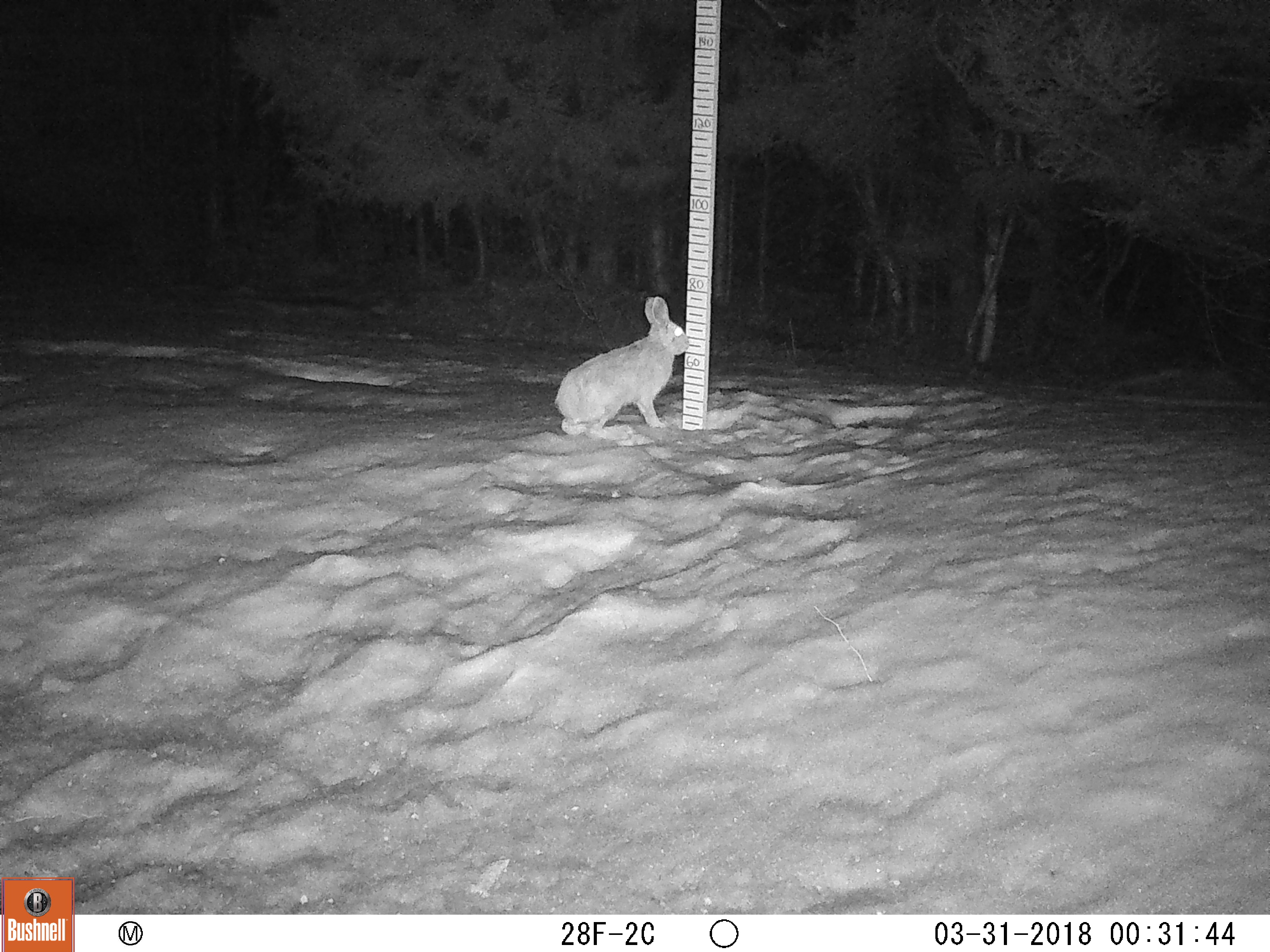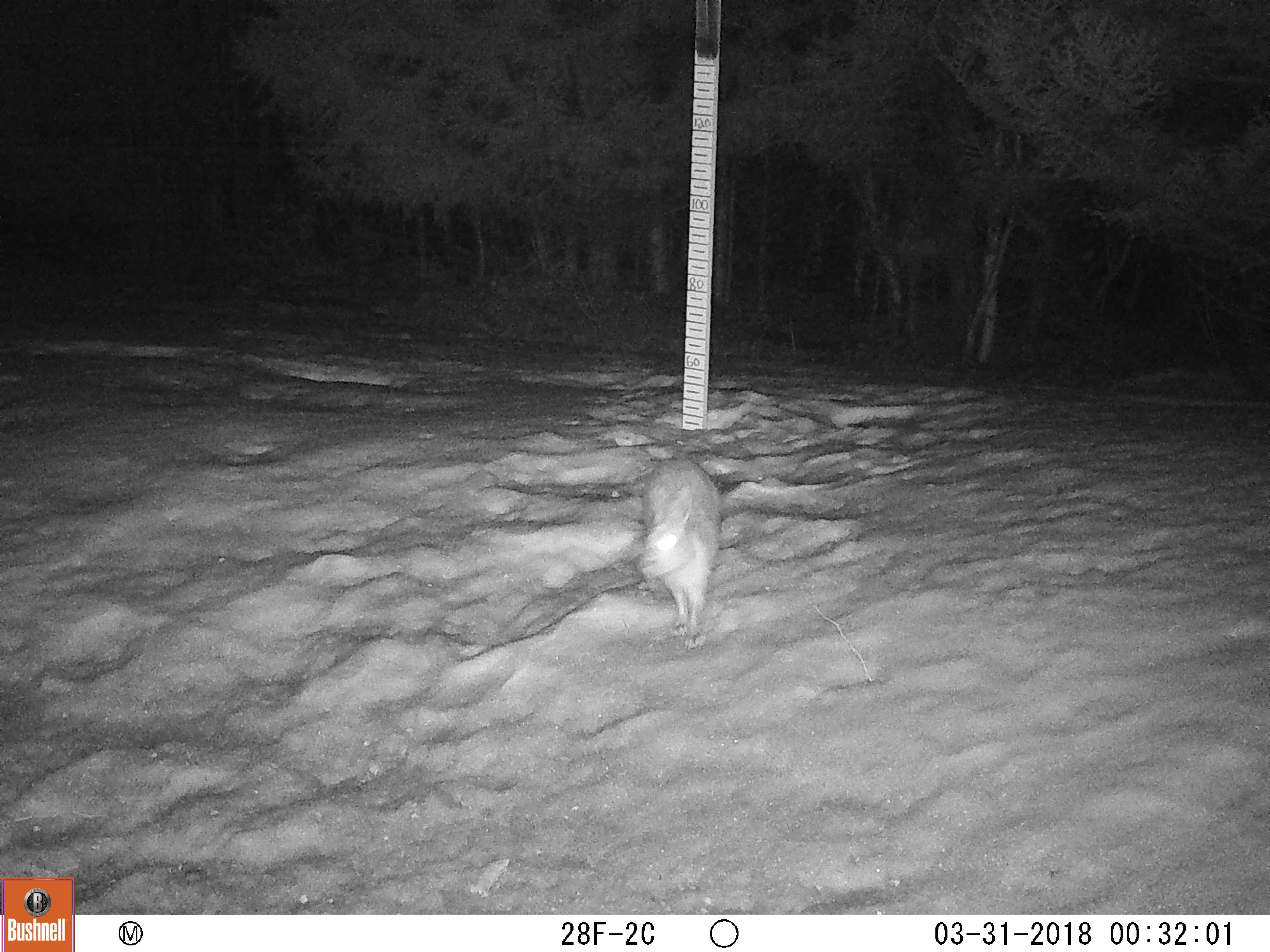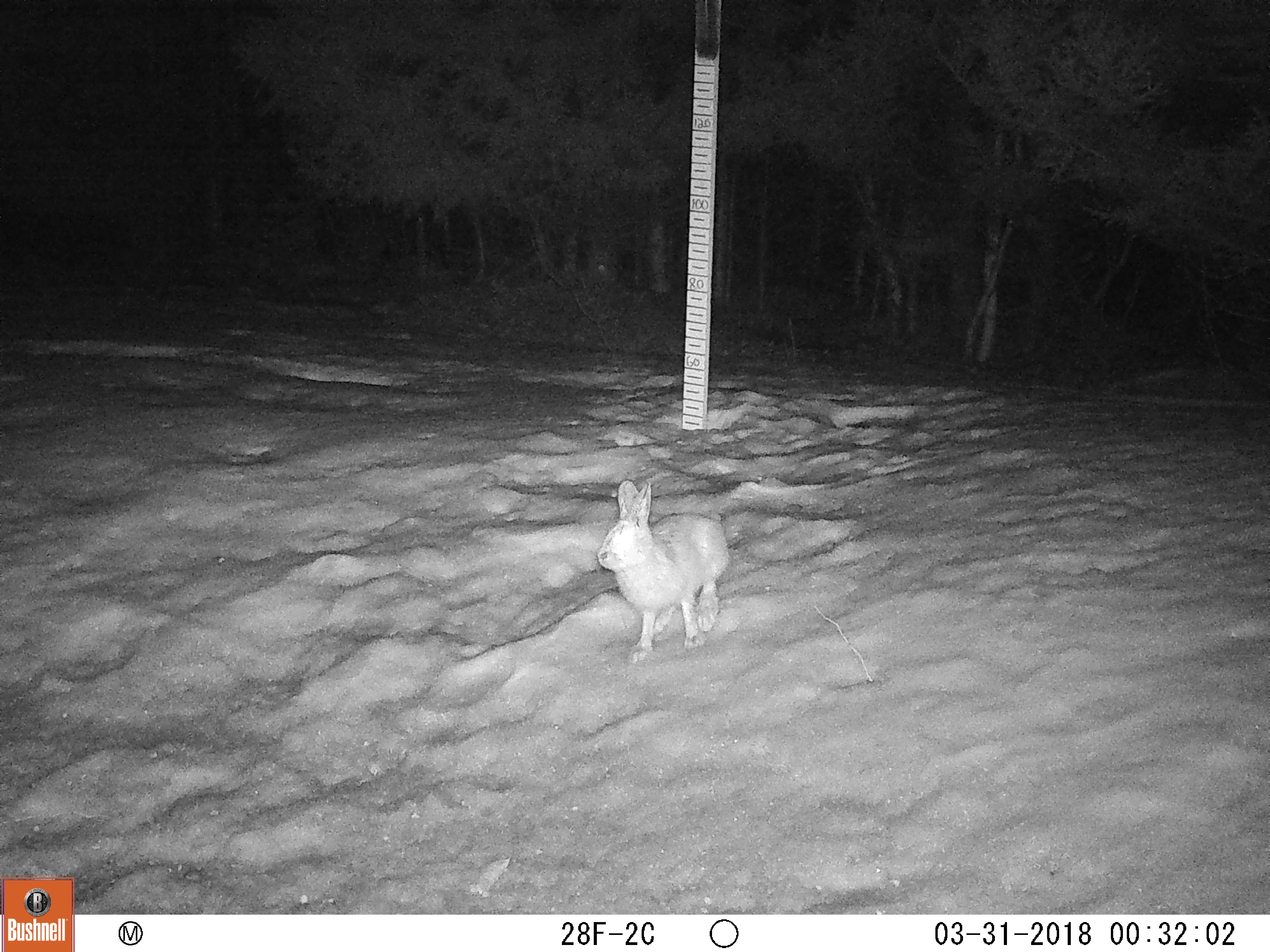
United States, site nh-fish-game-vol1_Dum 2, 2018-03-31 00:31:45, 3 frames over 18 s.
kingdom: Animalia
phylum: Chordata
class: Mammalia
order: Lagomorpha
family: Leporidae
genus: Lepus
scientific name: Lepus americanus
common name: snowshoe hare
Snowshoe hare (Lepus americanus).